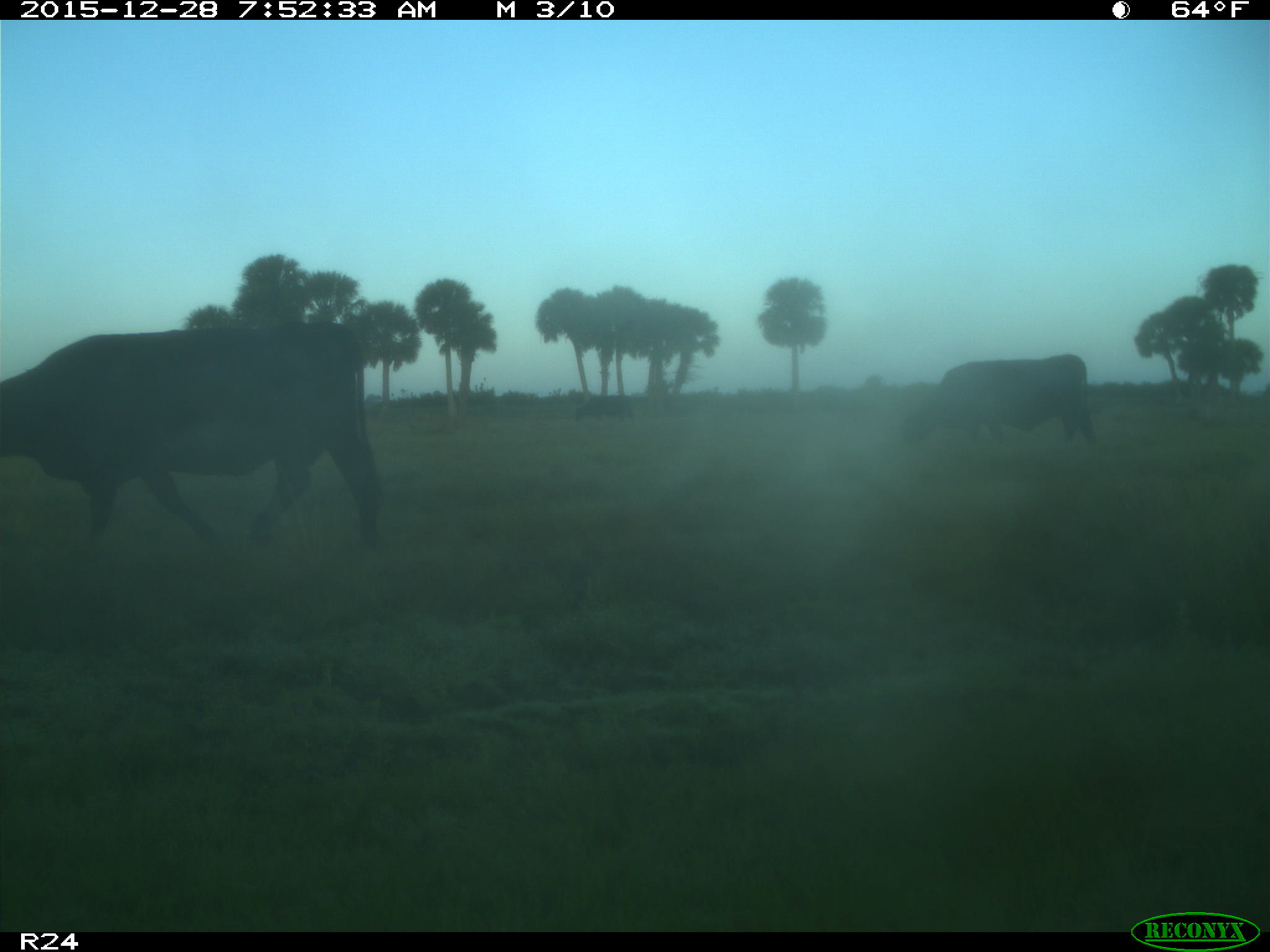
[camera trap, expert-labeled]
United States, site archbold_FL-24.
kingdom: Animalia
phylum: Chordata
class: Mammalia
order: Artiodactyla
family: Bovidae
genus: Bos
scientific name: Bos taurus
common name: domestic cow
Bos taurus (domestic cow).